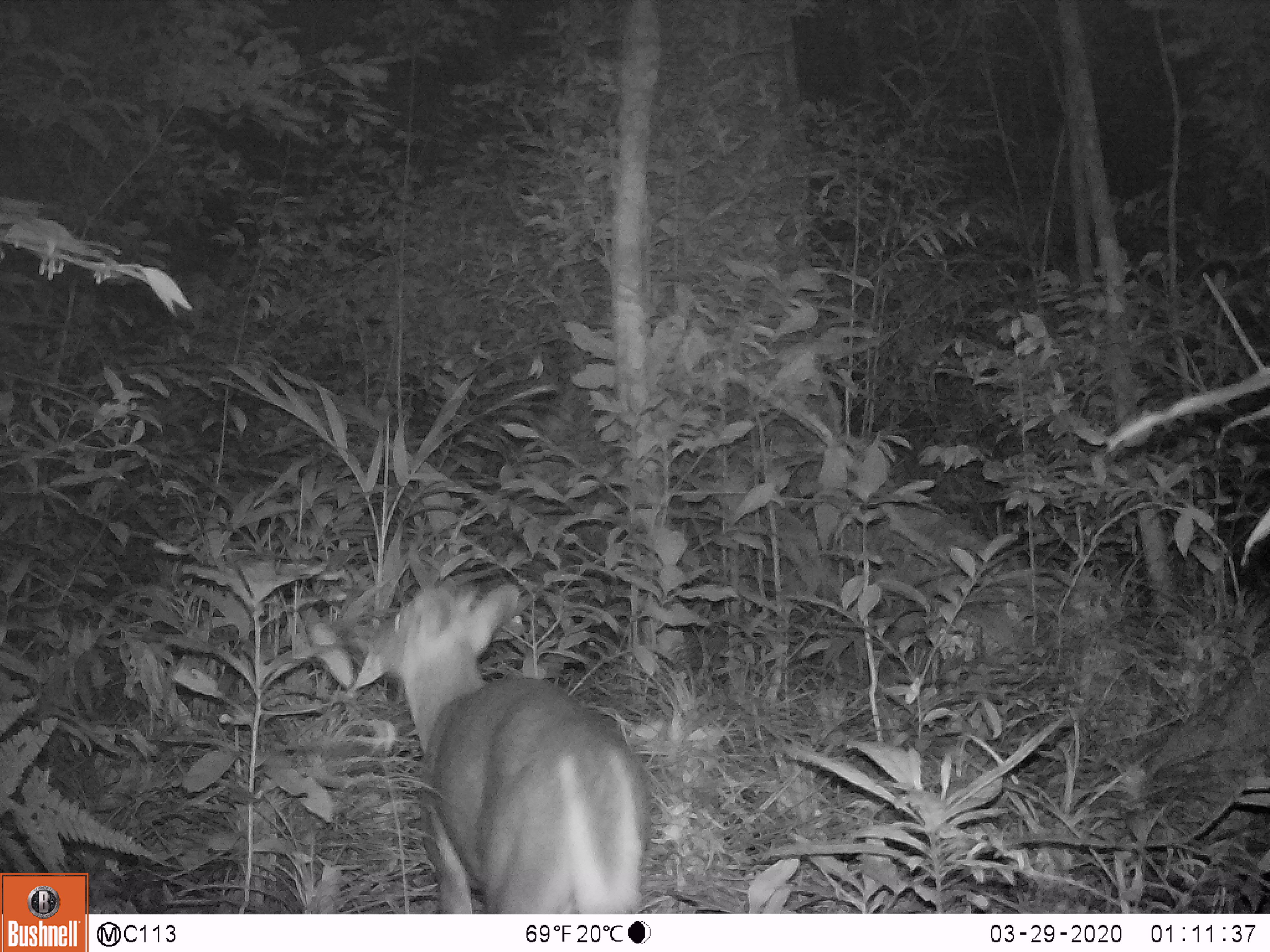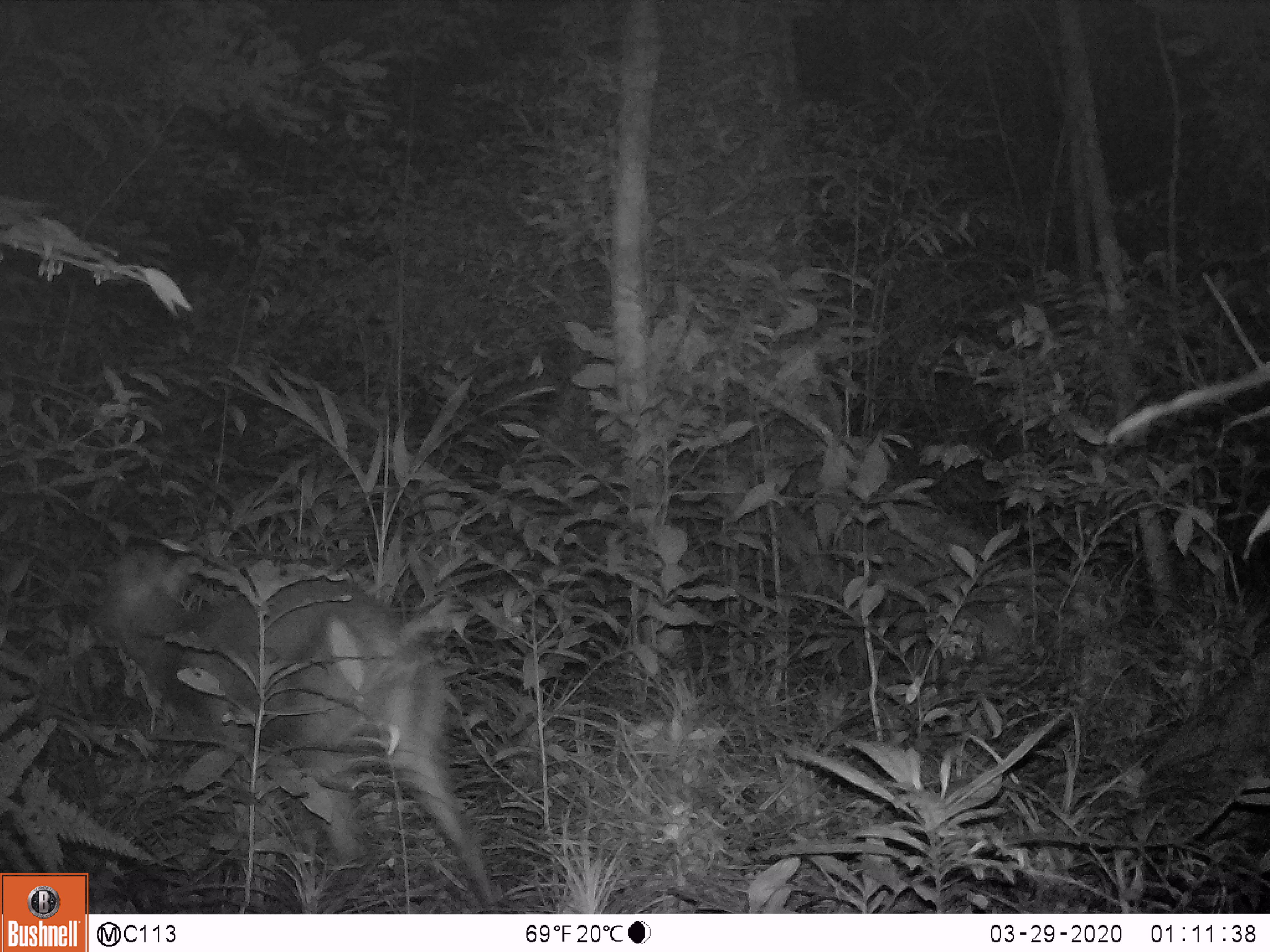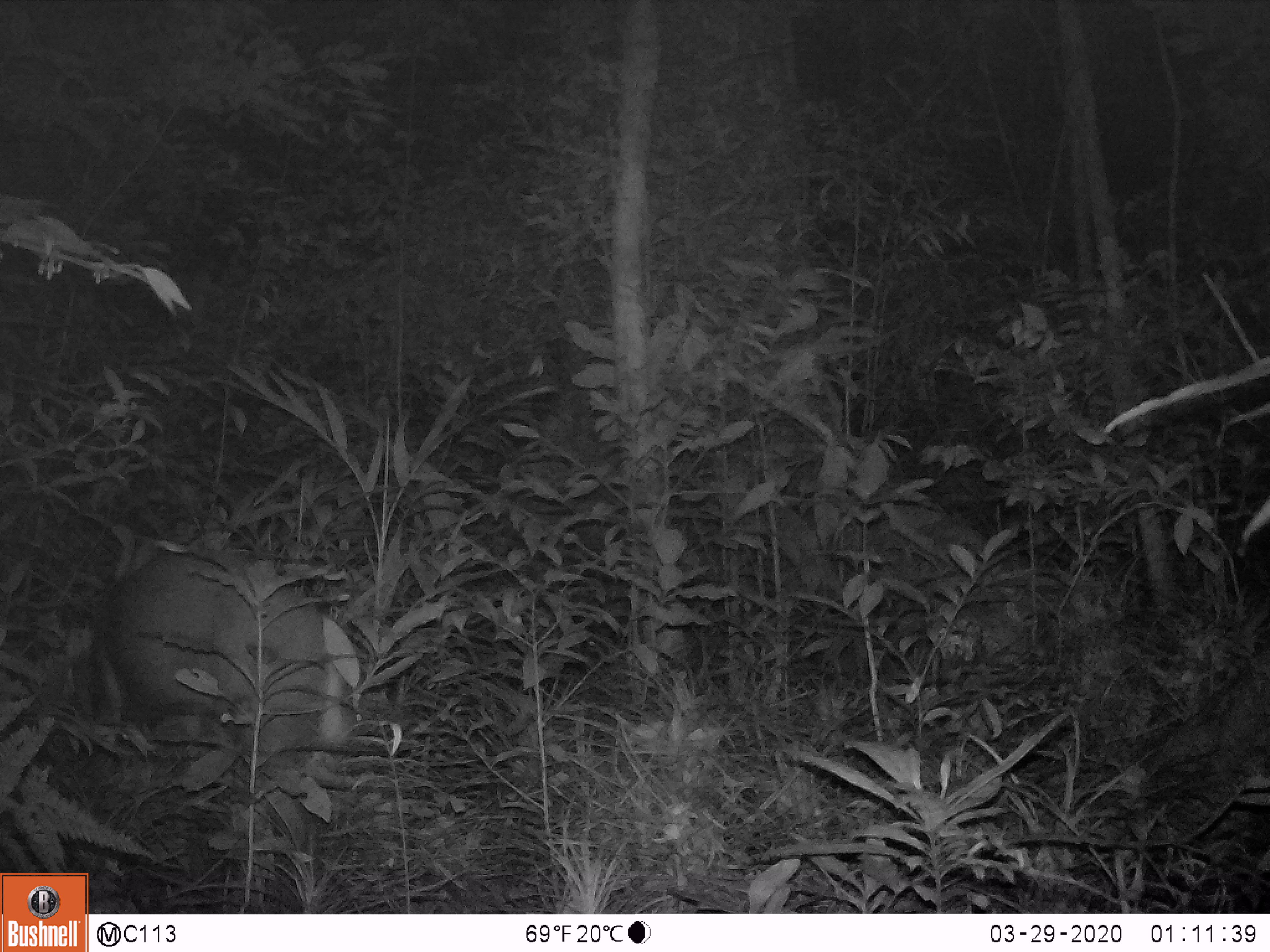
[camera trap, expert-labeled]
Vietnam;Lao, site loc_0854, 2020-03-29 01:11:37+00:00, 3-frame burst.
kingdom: Animalia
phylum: Chordata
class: Mammalia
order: Artiodactyla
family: Cervidae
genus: Muntiacus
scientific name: Muntiacus rooseveltorum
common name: roosevelt's muntjac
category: roosevelts muntjac group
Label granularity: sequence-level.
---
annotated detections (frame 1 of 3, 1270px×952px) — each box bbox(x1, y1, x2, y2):
roosevelts muntjac group: bbox(358, 578, 654, 912)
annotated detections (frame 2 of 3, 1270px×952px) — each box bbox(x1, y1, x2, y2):
roosevelts muntjac group: bbox(97, 534, 500, 910)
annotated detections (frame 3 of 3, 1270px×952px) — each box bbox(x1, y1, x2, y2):
roosevelts muntjac group: bbox(84, 548, 358, 752)